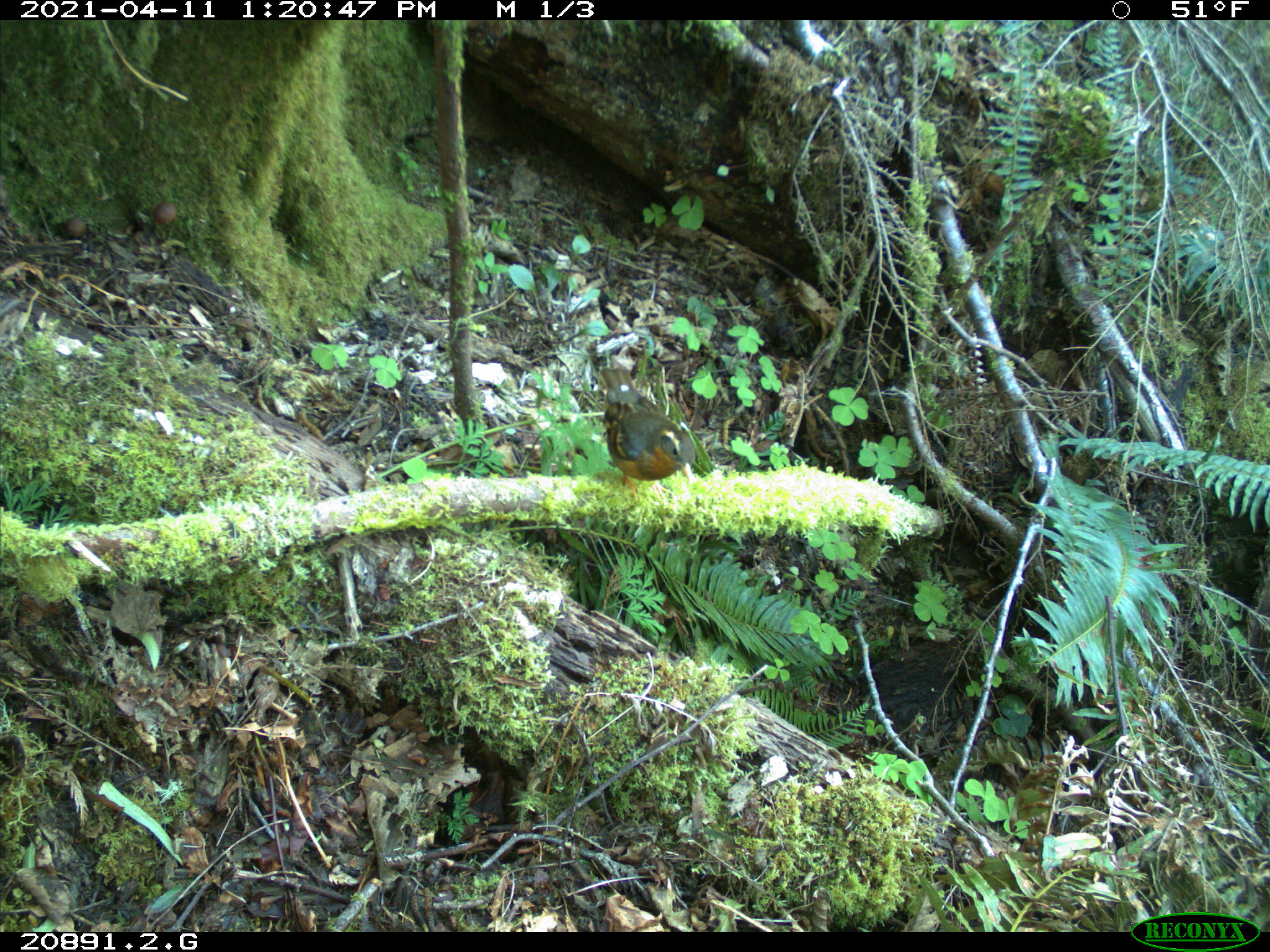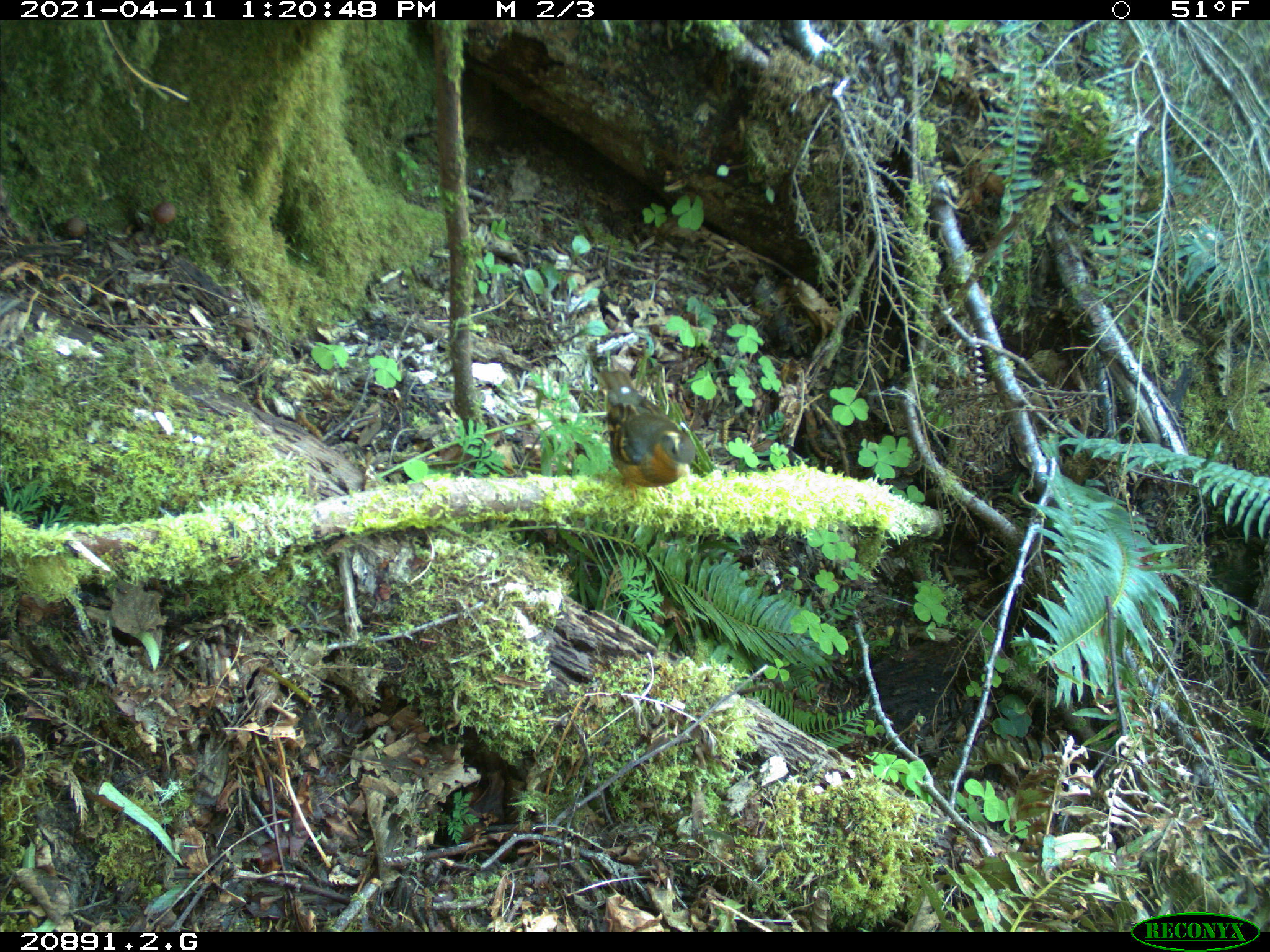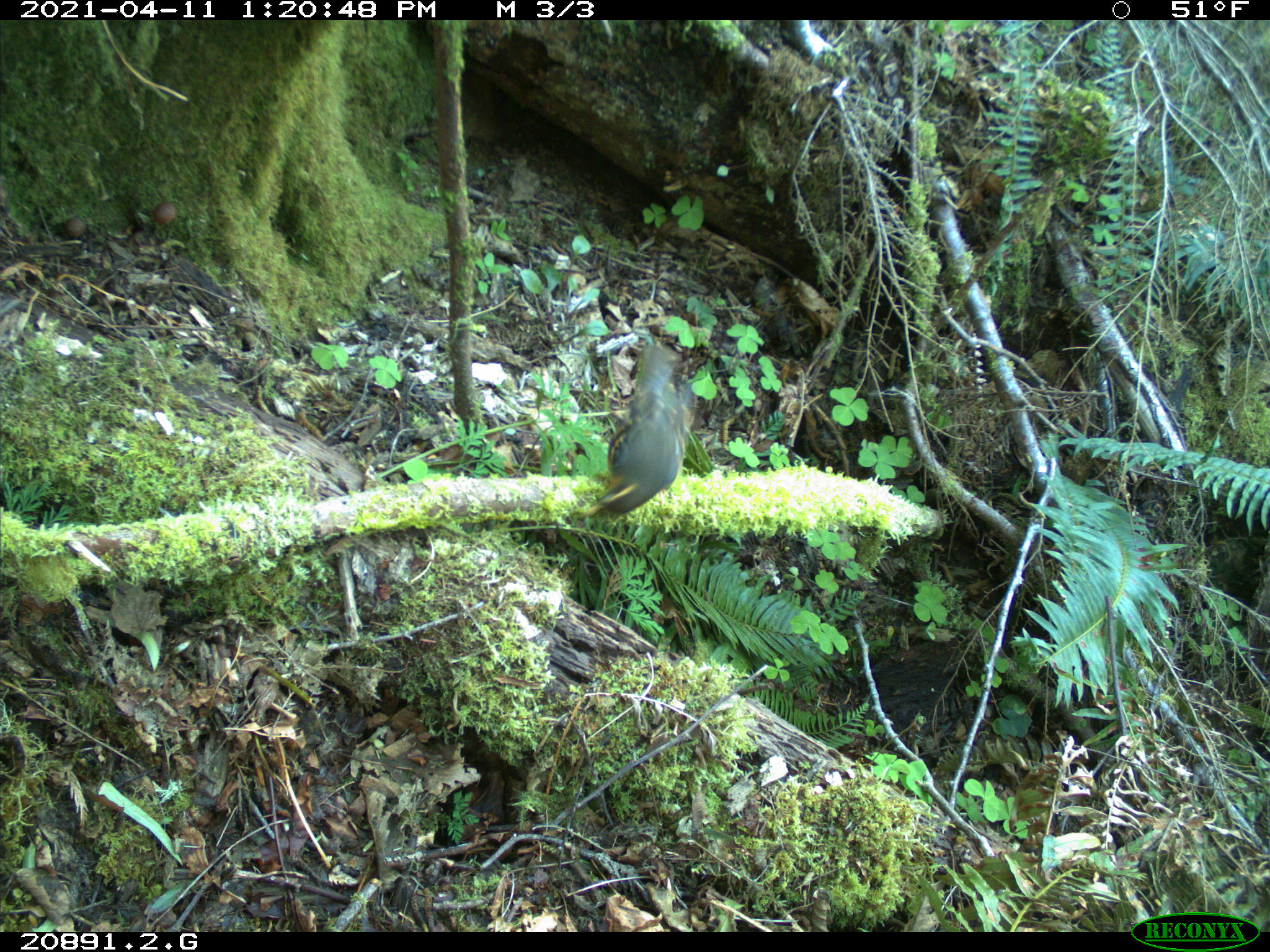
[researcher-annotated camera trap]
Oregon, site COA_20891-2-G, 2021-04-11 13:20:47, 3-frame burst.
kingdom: Animalia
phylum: Chordata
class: Aves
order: Passeriformes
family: Turdidae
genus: Ixoreus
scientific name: Ixoreus naevius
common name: varied thrush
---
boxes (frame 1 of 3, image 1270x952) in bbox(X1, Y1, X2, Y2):
varied thrush: bbox(591, 360, 700, 502)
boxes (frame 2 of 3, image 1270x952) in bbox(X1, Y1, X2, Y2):
varied thrush: bbox(586, 362, 700, 510)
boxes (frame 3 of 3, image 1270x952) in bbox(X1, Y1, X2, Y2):
varied thrush: bbox(572, 338, 695, 525)